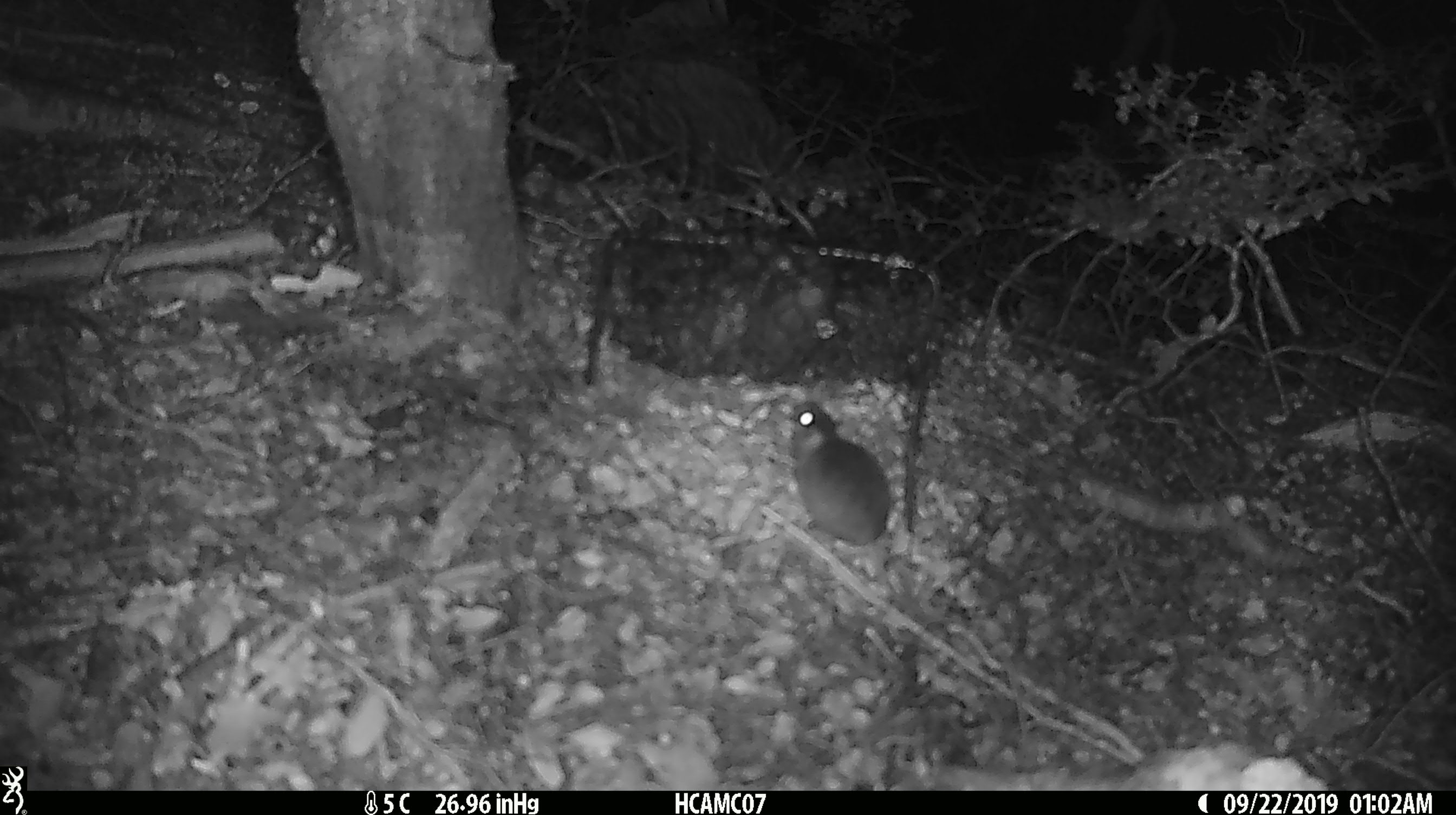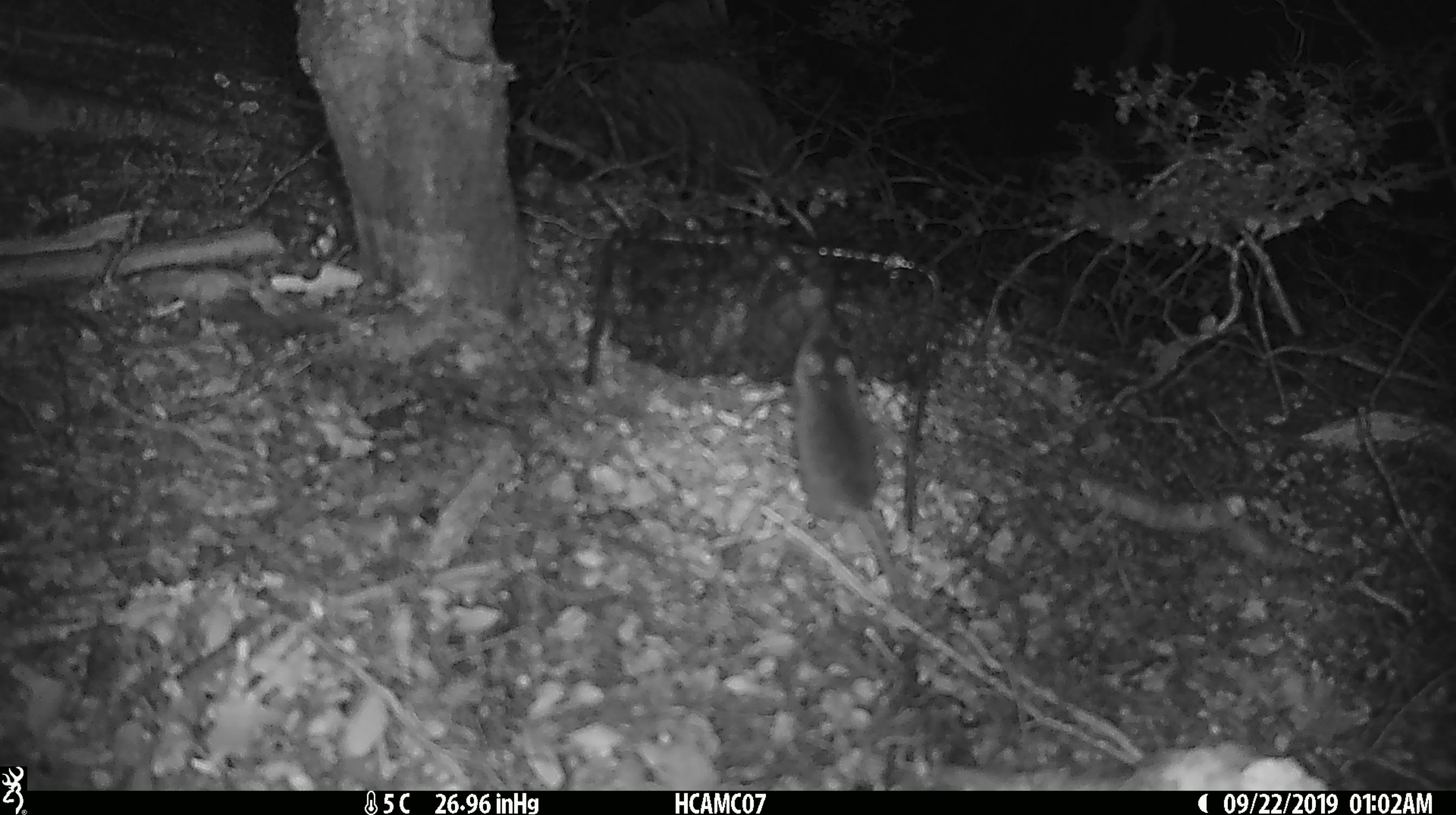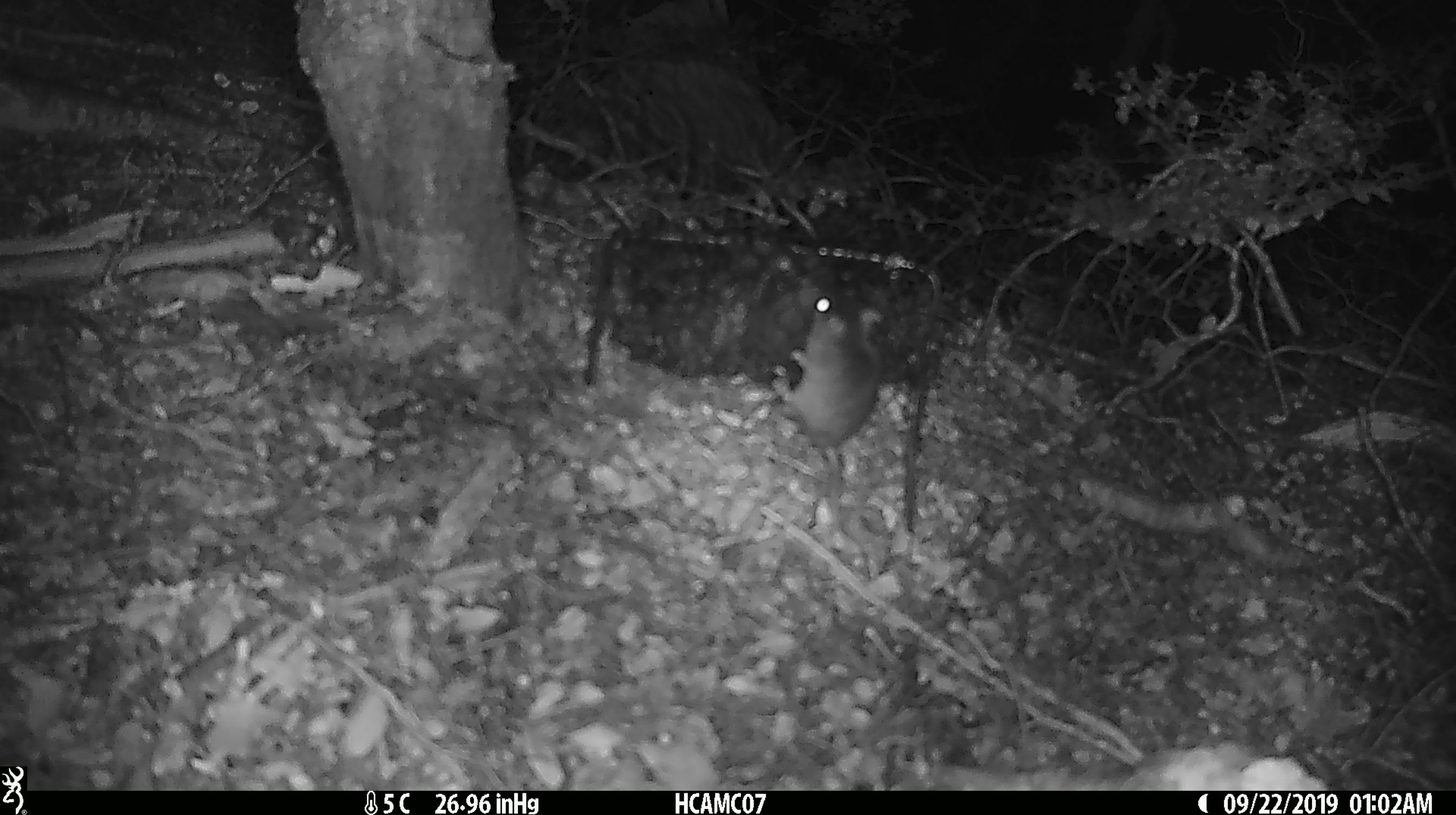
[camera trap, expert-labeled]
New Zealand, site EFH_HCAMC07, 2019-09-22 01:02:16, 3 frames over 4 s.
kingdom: Animalia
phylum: Chordata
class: Mammalia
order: Rodentia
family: Muridae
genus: Mus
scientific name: Mus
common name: mouse